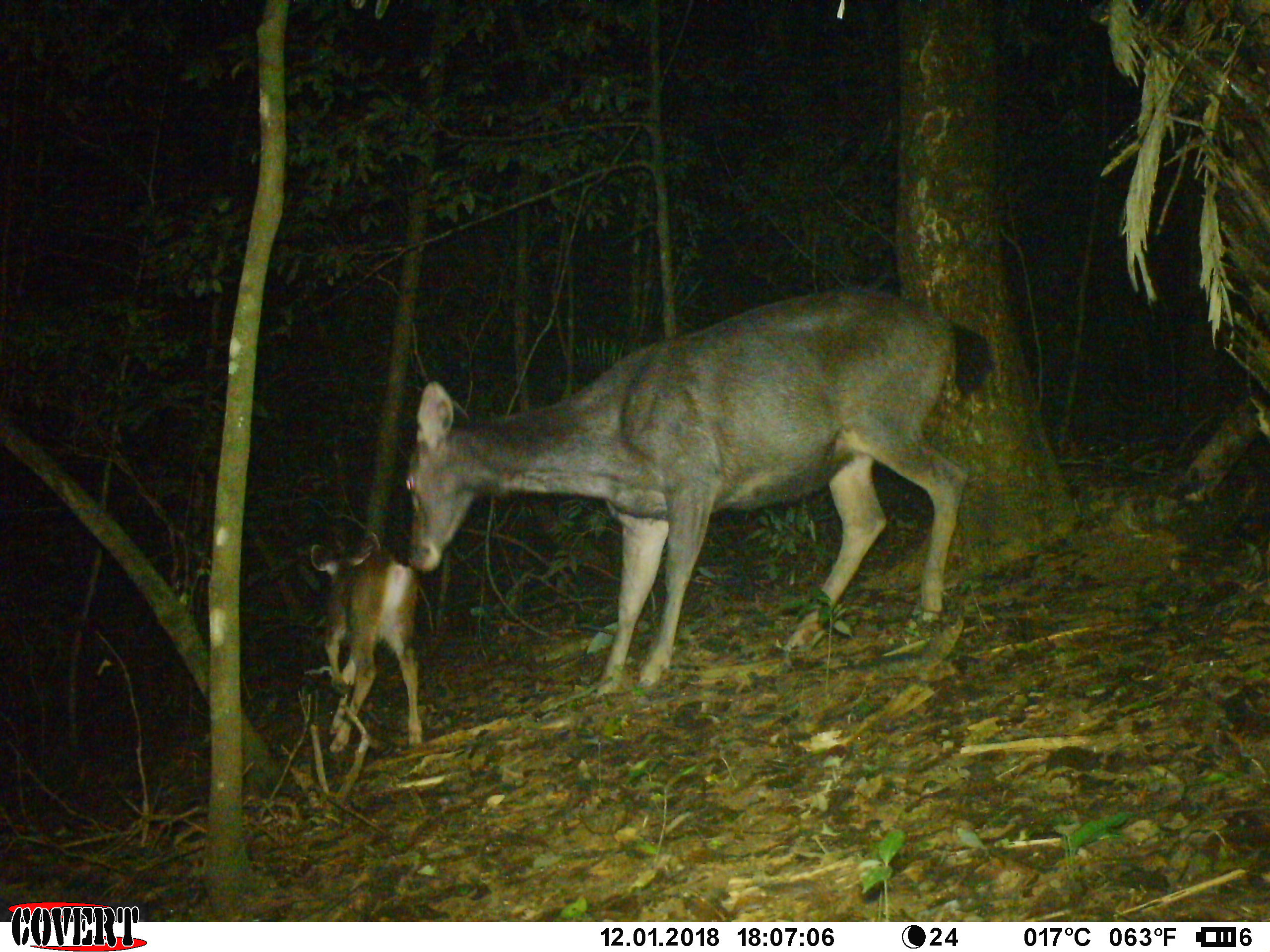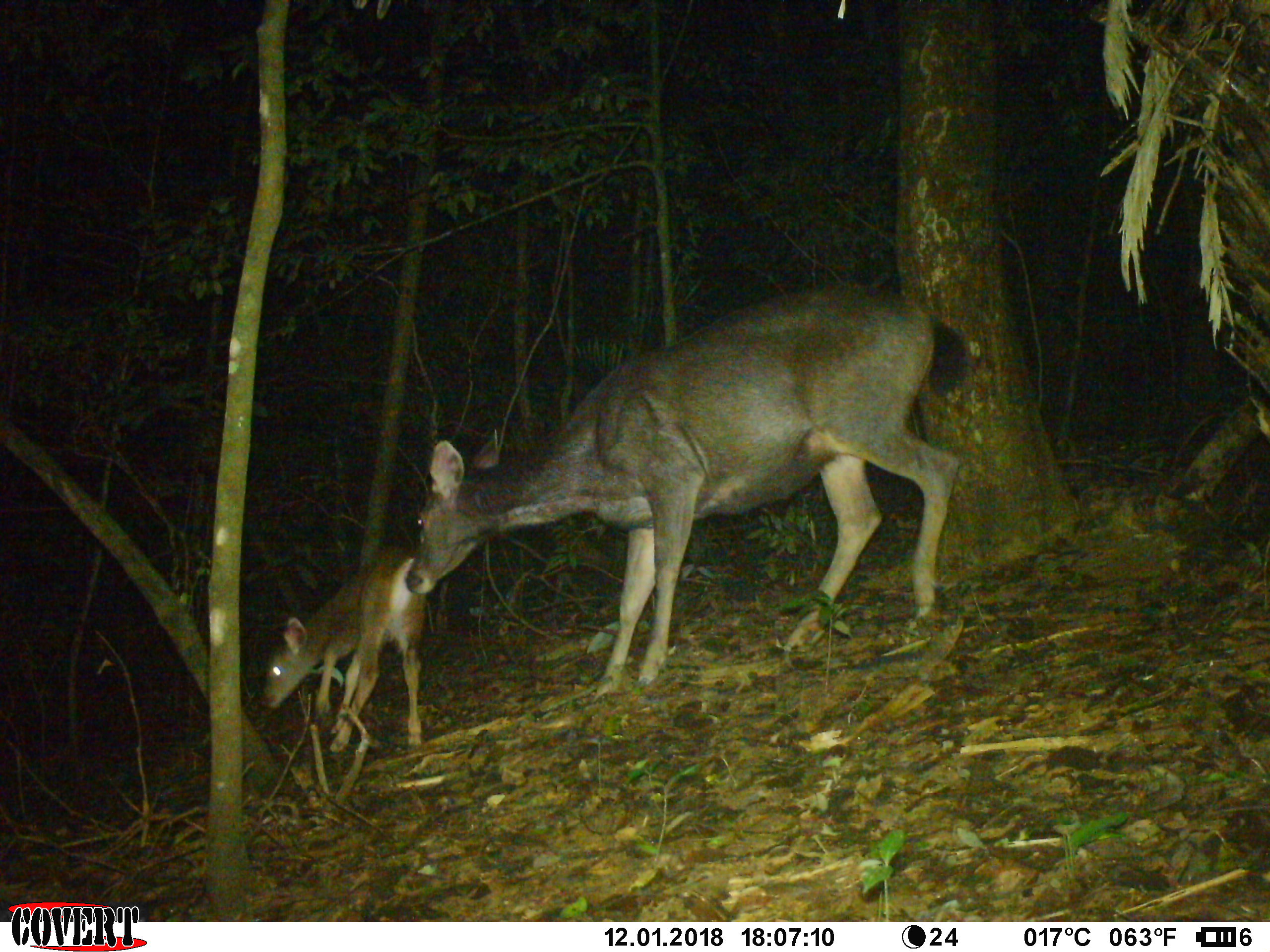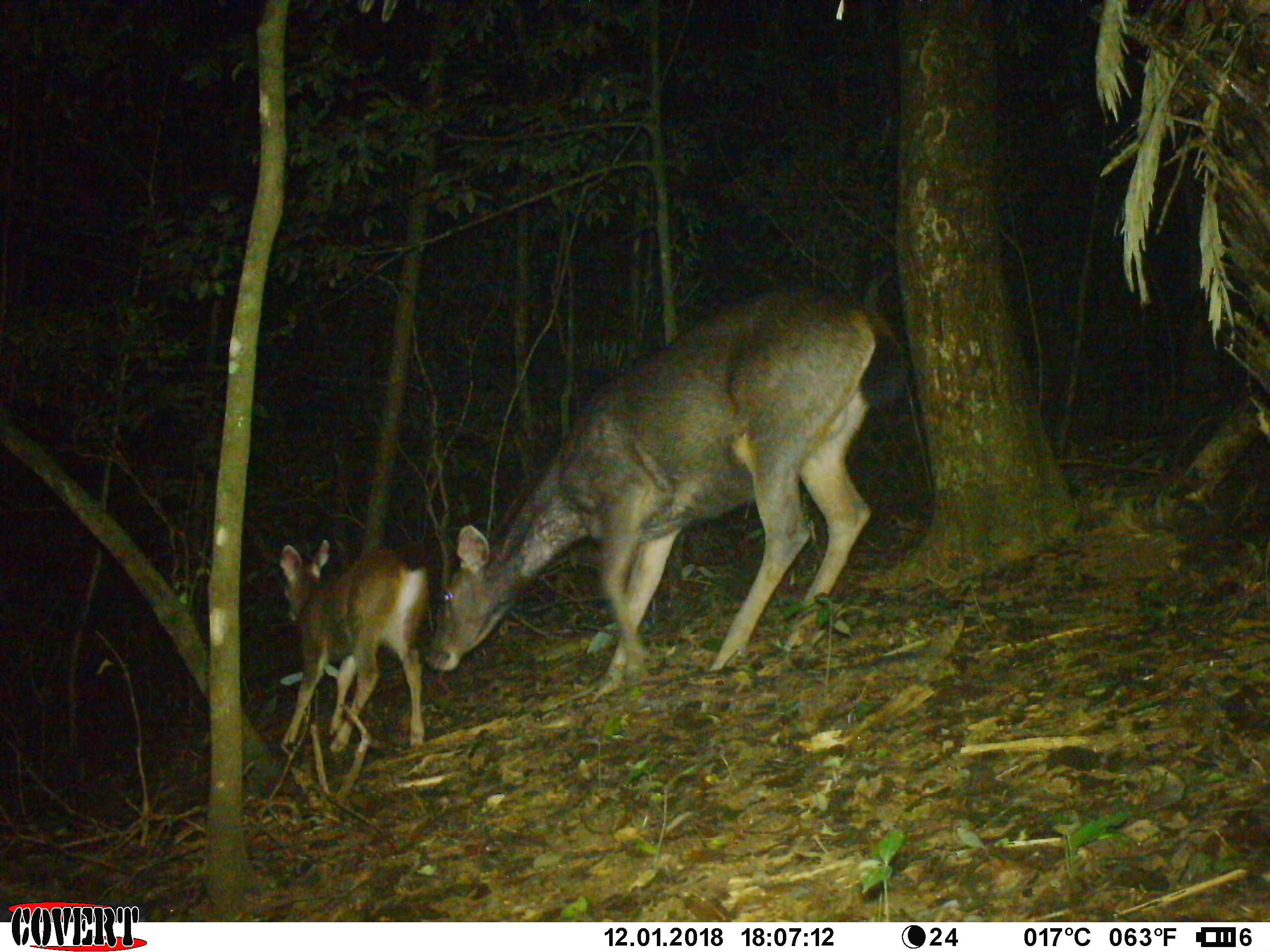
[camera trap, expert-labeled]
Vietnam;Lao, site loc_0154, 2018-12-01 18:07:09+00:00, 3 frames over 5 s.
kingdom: Animalia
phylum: Chordata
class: Mammalia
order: Artiodactyla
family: Cervidae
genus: Rusa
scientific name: Rusa unicolor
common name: sambar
Sambar (Rusa unicolor). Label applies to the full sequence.